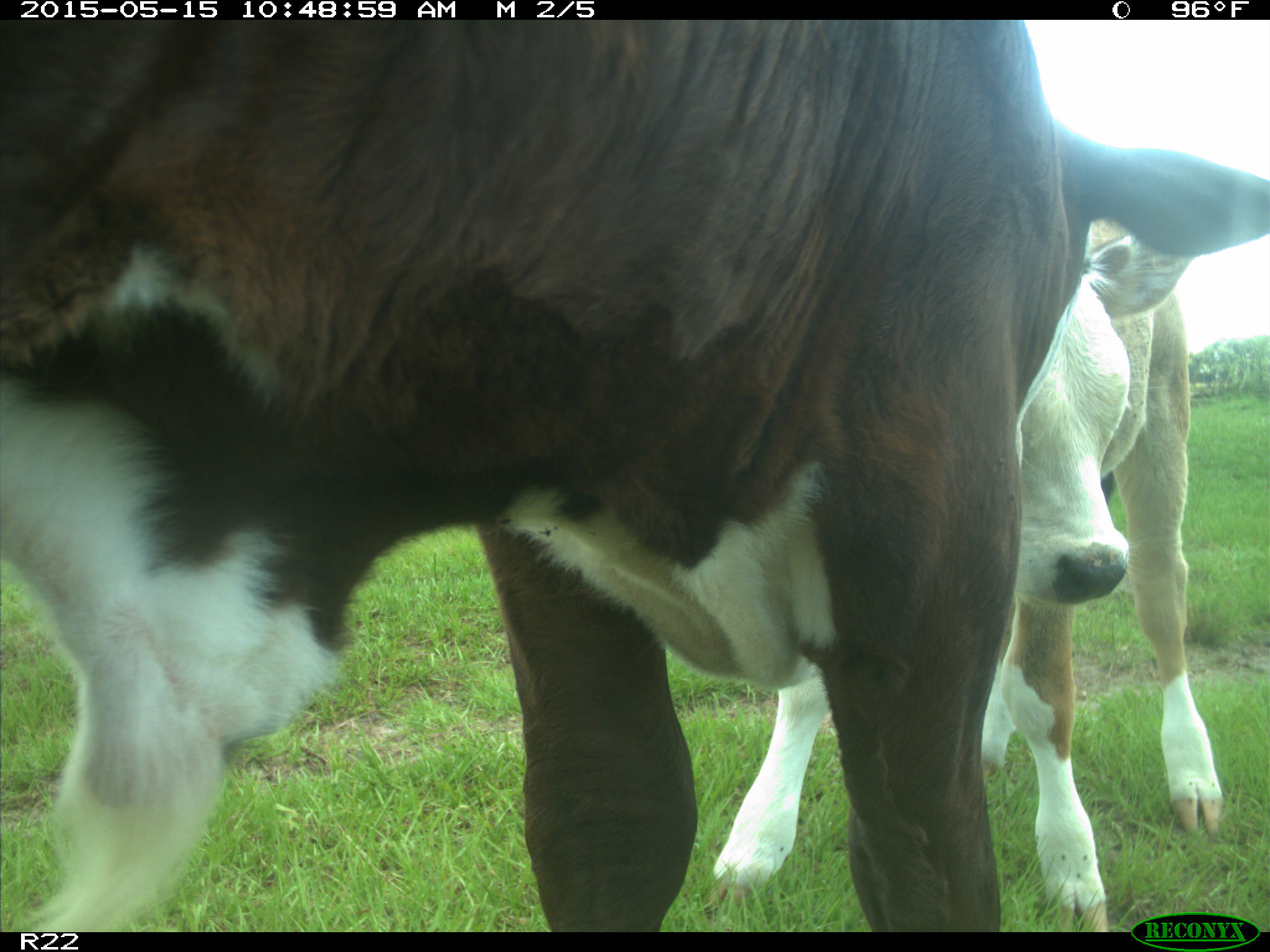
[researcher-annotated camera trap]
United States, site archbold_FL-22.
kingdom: Animalia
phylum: Chordata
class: Mammalia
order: Artiodactyla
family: Bovidae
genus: Bos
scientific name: Bos taurus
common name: domestic cow